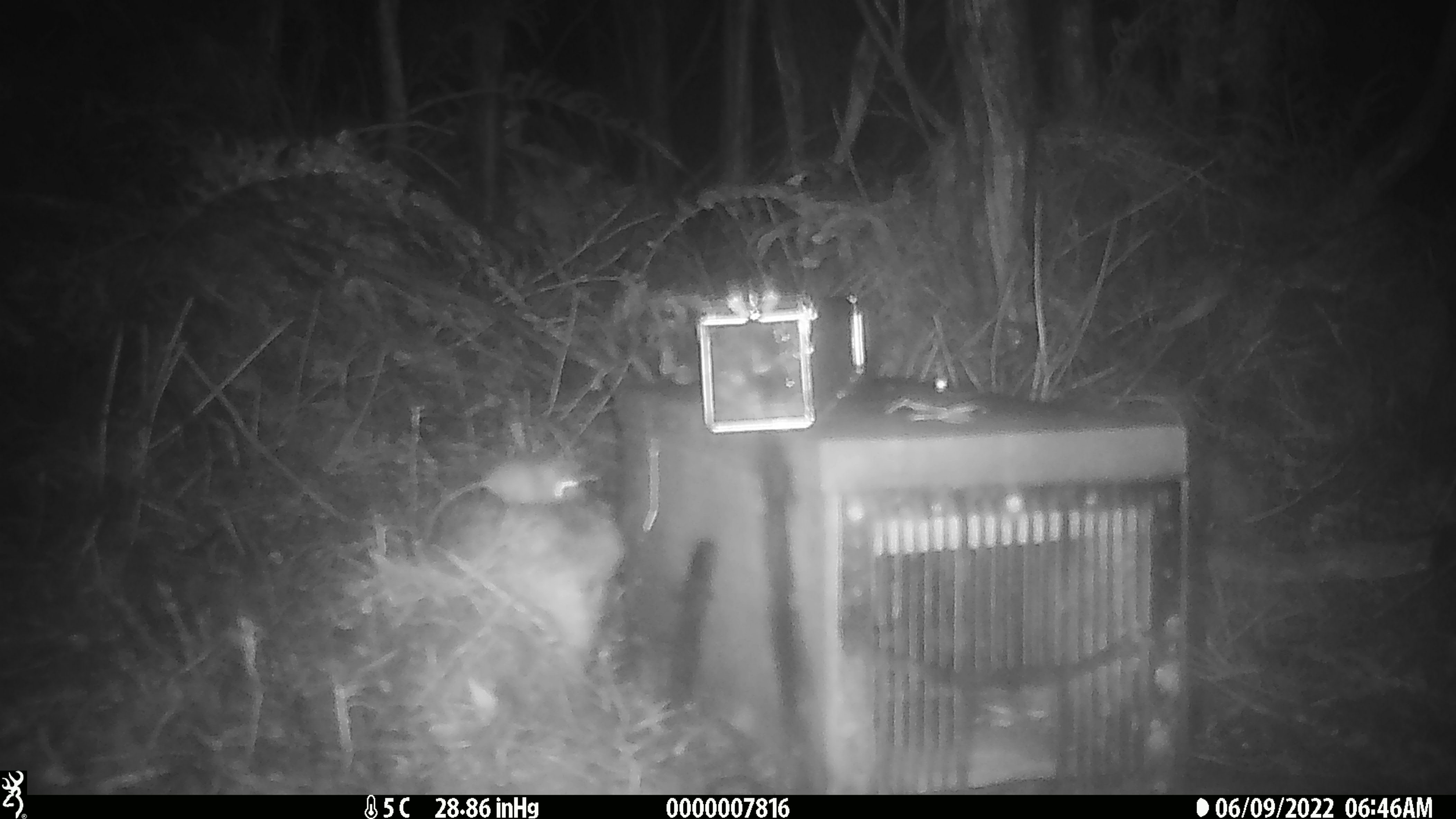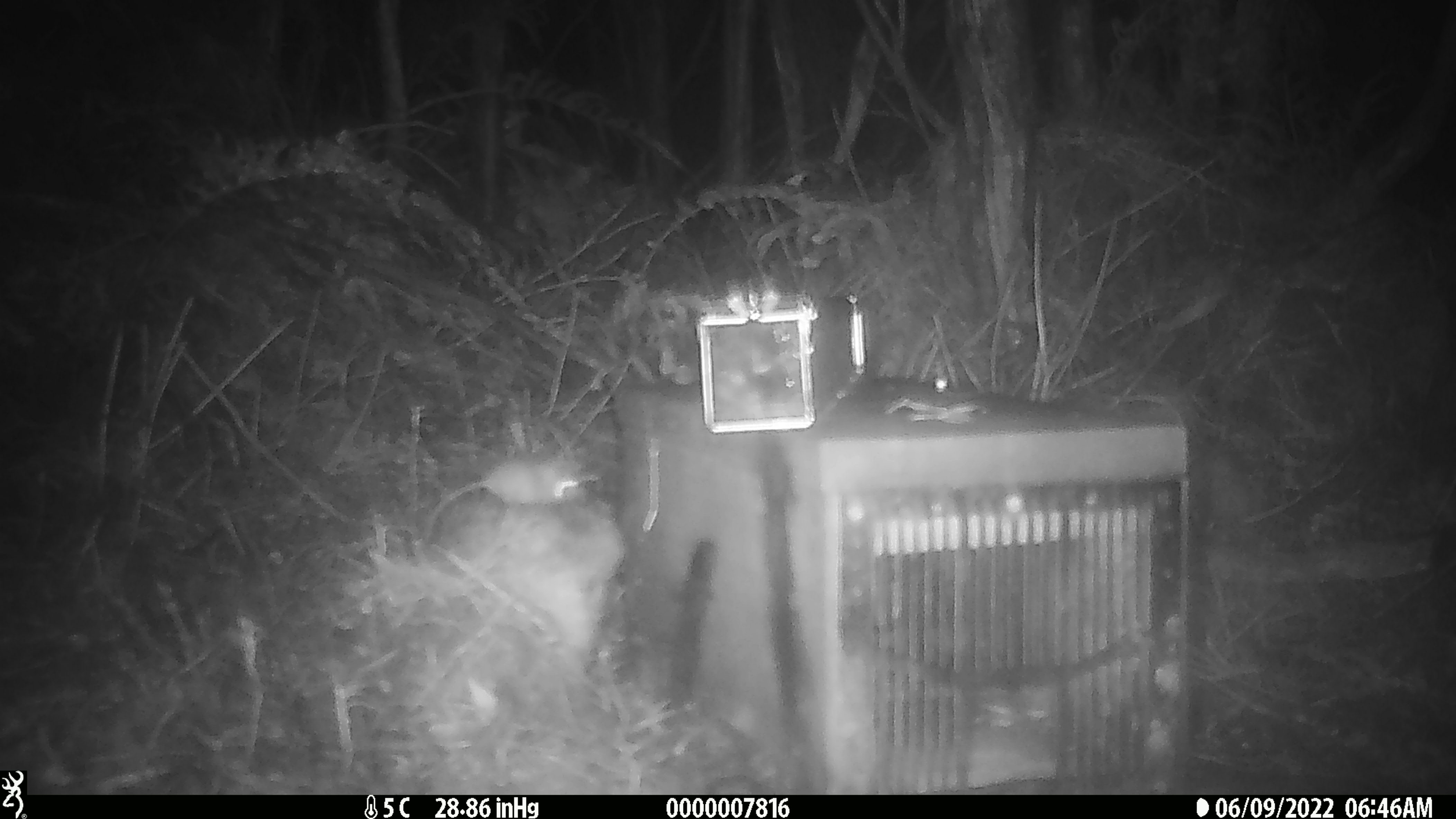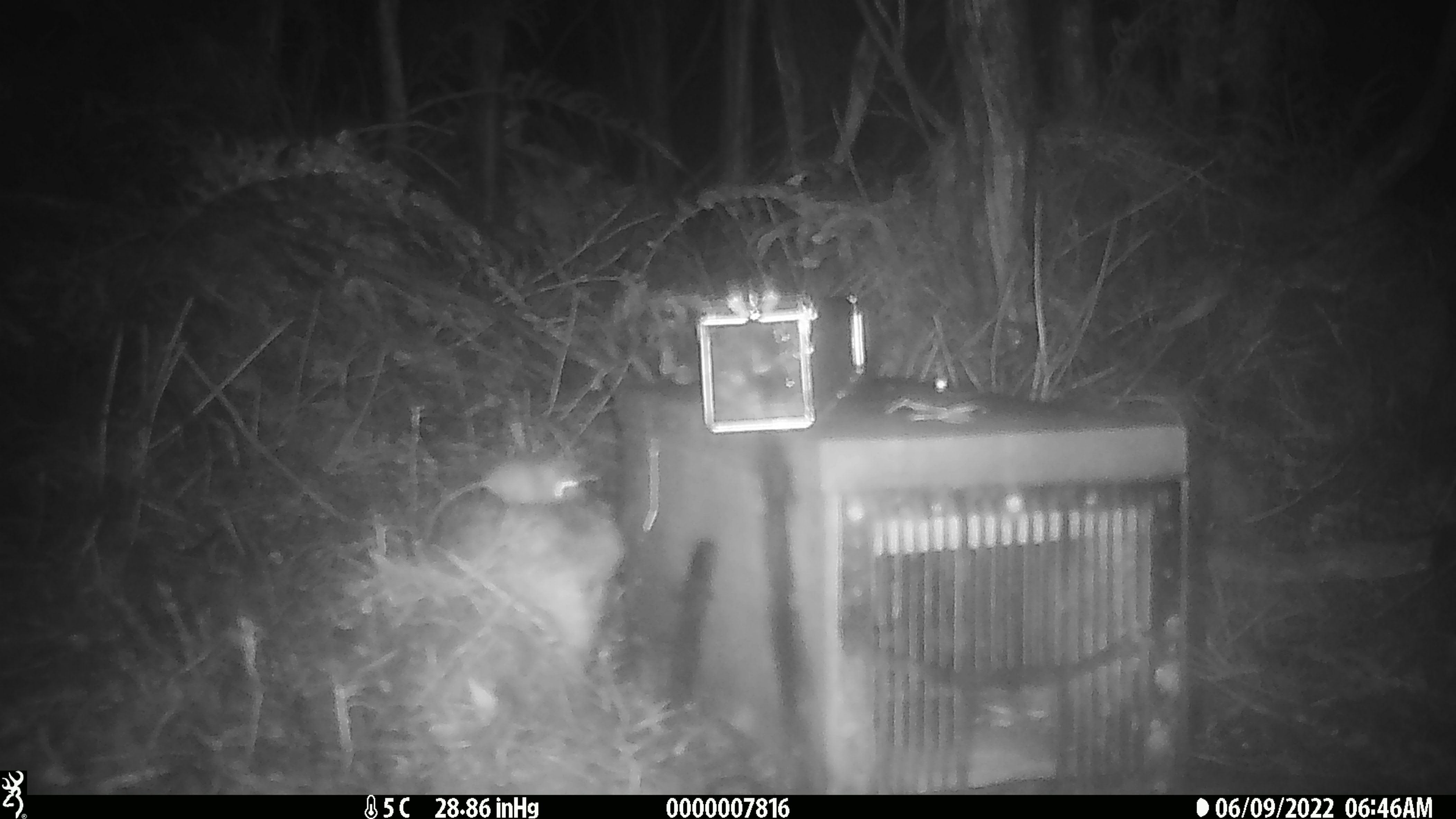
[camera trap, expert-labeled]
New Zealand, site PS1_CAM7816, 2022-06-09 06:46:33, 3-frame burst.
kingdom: Animalia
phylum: Chordata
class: Mammalia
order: Rodentia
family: Muridae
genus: Mus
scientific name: Mus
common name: mouse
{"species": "mouse (Mus)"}